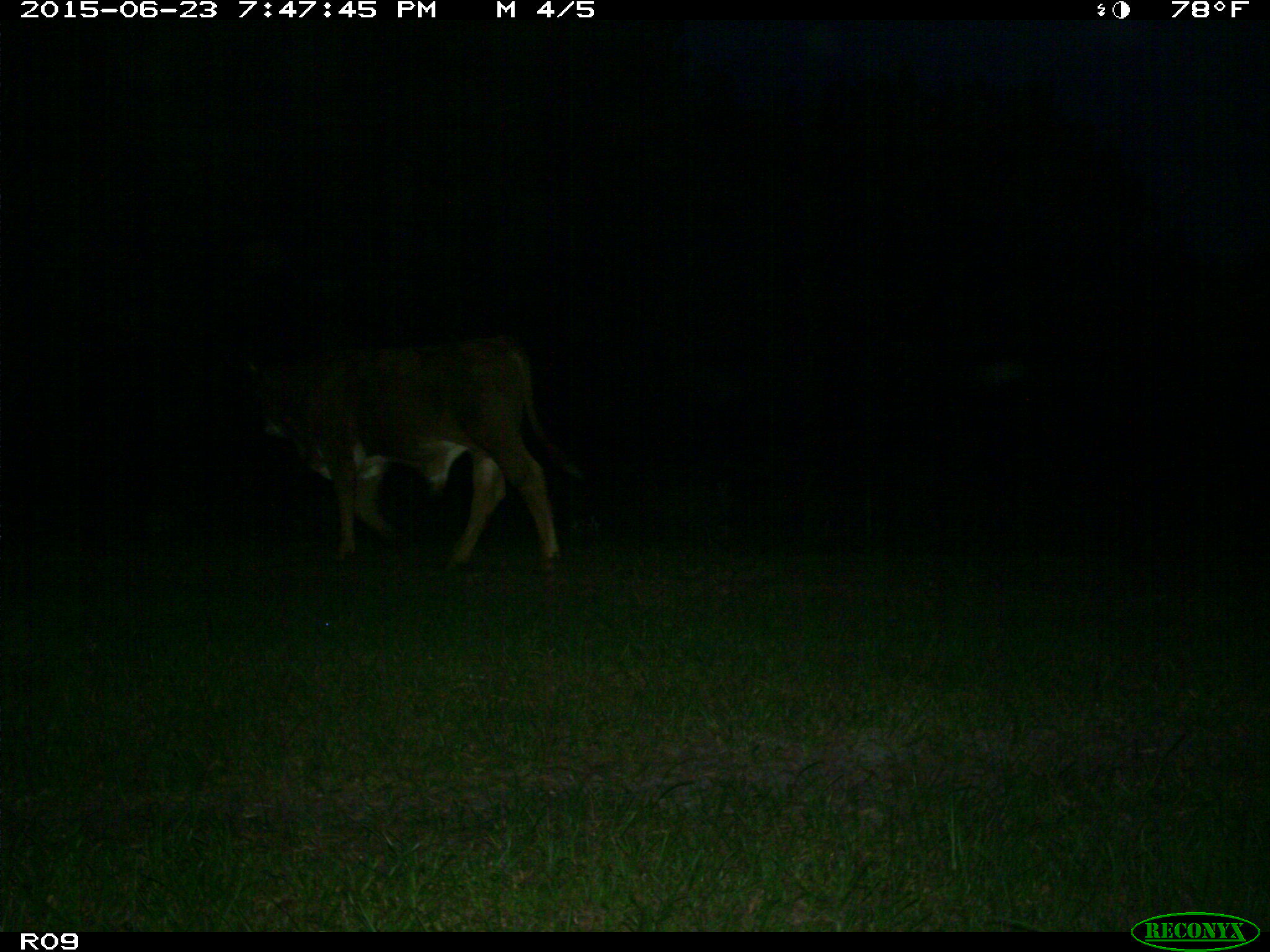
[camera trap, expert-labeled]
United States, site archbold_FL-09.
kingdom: Animalia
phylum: Chordata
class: Mammalia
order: Artiodactyla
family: Bovidae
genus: Bos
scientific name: Bos taurus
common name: domestic cow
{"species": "Bos taurus (domestic cow)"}